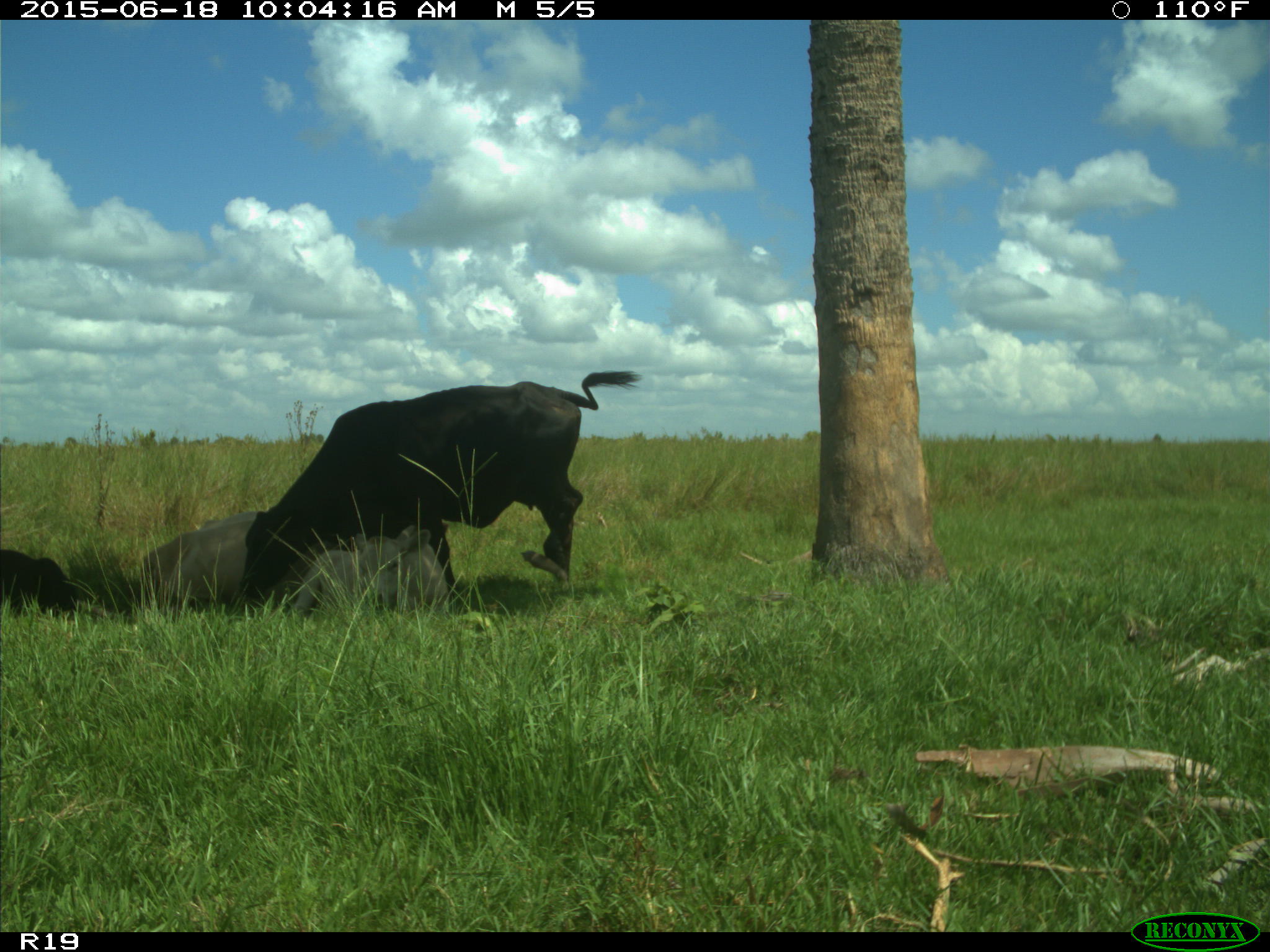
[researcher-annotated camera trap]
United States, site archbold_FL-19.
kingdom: Animalia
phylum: Chordata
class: Mammalia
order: Artiodactyla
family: Bovidae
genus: Bos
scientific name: Bos taurus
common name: domestic cow